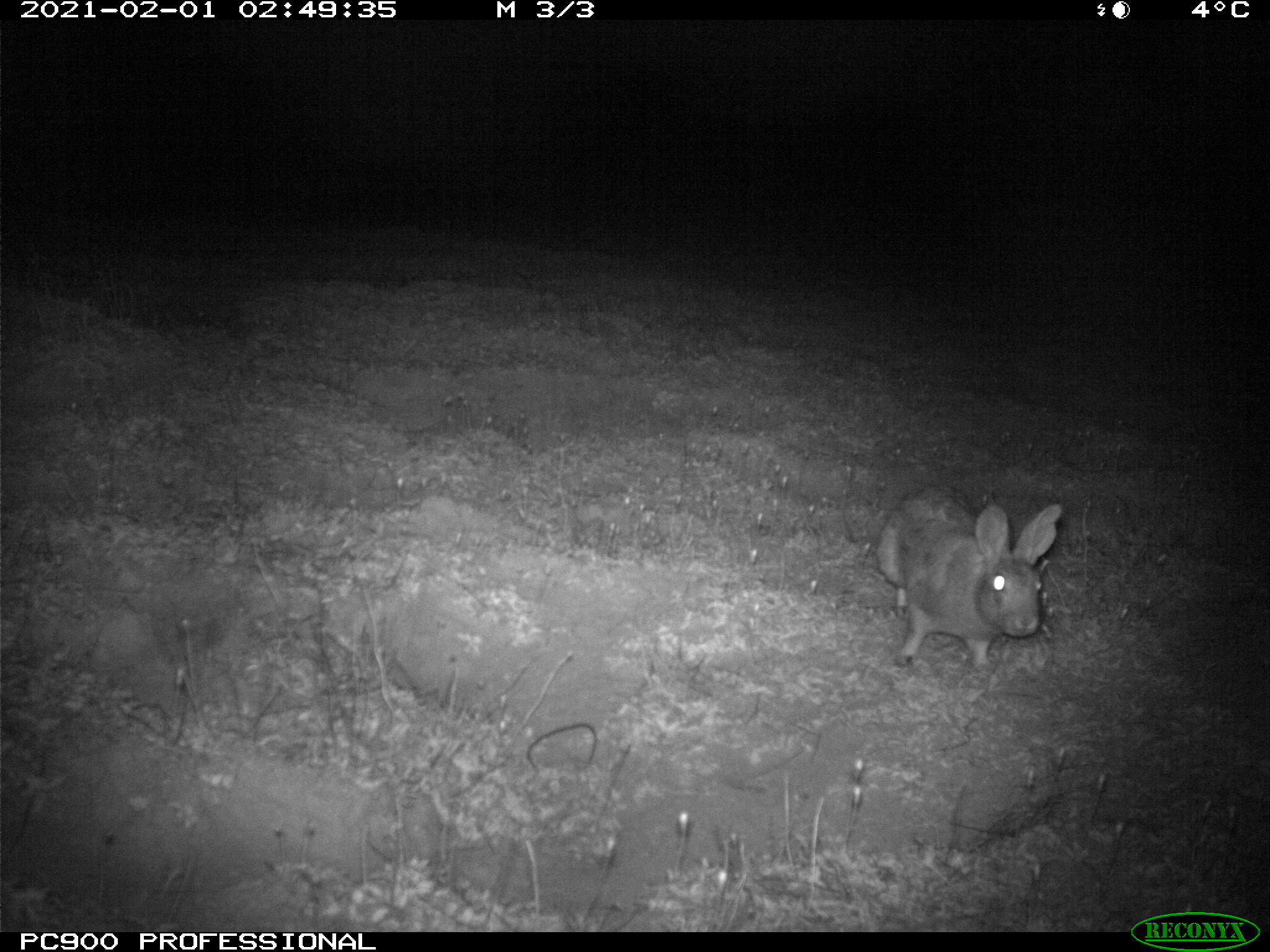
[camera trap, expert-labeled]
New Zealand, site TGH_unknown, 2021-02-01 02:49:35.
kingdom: Animalia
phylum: Chordata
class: Mammalia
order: Lagomorpha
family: Leporidae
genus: Oryctolagus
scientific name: Oryctolagus cuniculus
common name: european rabbit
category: rabbit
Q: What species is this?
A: Rabbit (european rabbit) (Oryctolagus cuniculus).